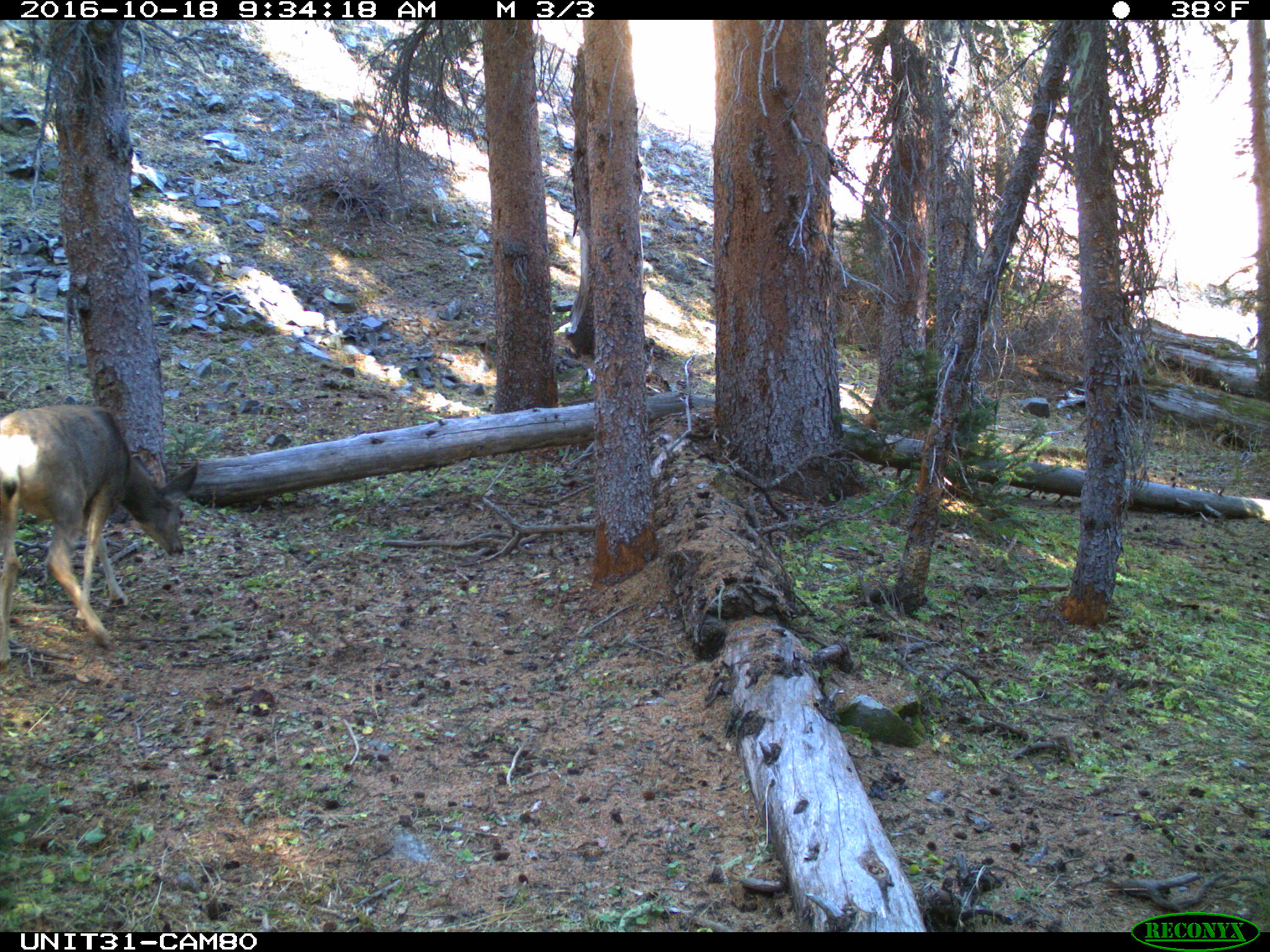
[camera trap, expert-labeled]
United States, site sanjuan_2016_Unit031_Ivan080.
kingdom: Animalia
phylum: Chordata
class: Mammalia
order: Artiodactyla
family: Cervidae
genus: Odocoileus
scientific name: Odocoileus hemionus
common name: mule deer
Odocoileus hemionus (mule deer).